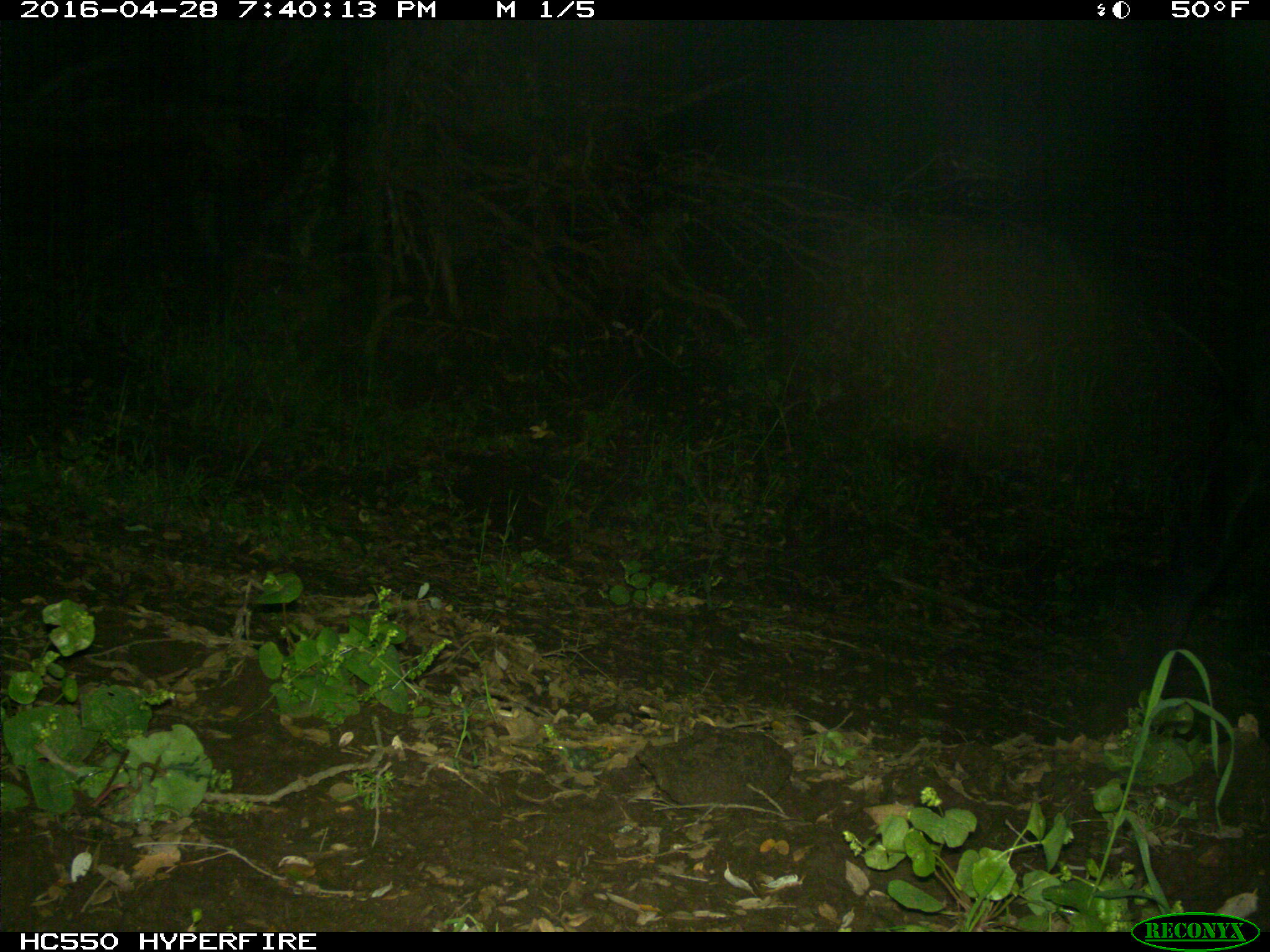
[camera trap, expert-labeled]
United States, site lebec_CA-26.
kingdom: Animalia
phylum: Chordata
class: Mammalia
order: Artiodactyla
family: Bovidae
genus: Bos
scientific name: Bos taurus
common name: domestic cow